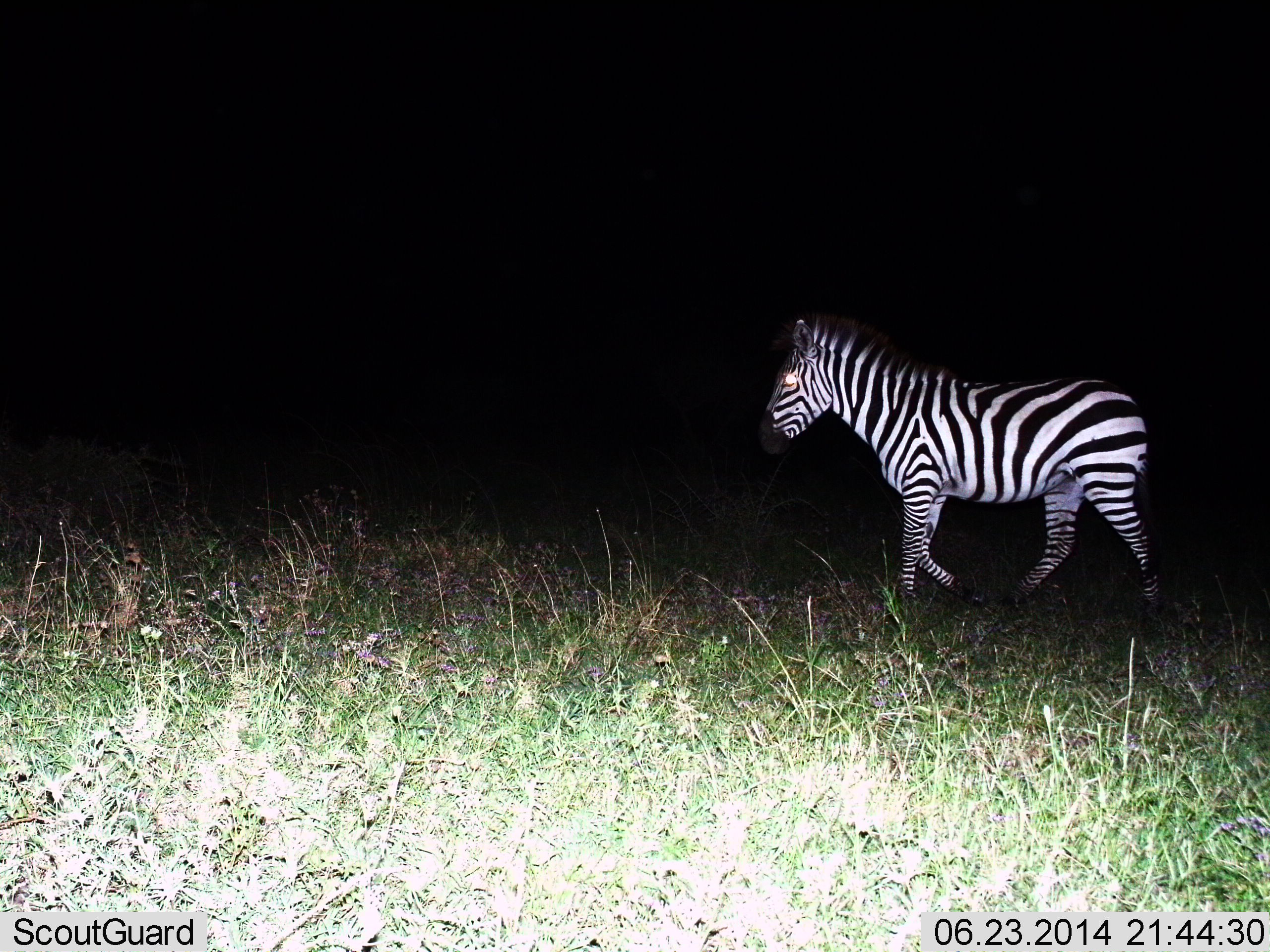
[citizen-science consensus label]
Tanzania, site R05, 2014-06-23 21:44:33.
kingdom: Animalia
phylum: Chordata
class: Mammalia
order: Perissodactyla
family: Equidae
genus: Equus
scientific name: Equus quagga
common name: plains zebra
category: zebra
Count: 1.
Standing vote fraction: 10%.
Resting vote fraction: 0%.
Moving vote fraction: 90%.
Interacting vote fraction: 0%.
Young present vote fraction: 0%.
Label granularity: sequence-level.